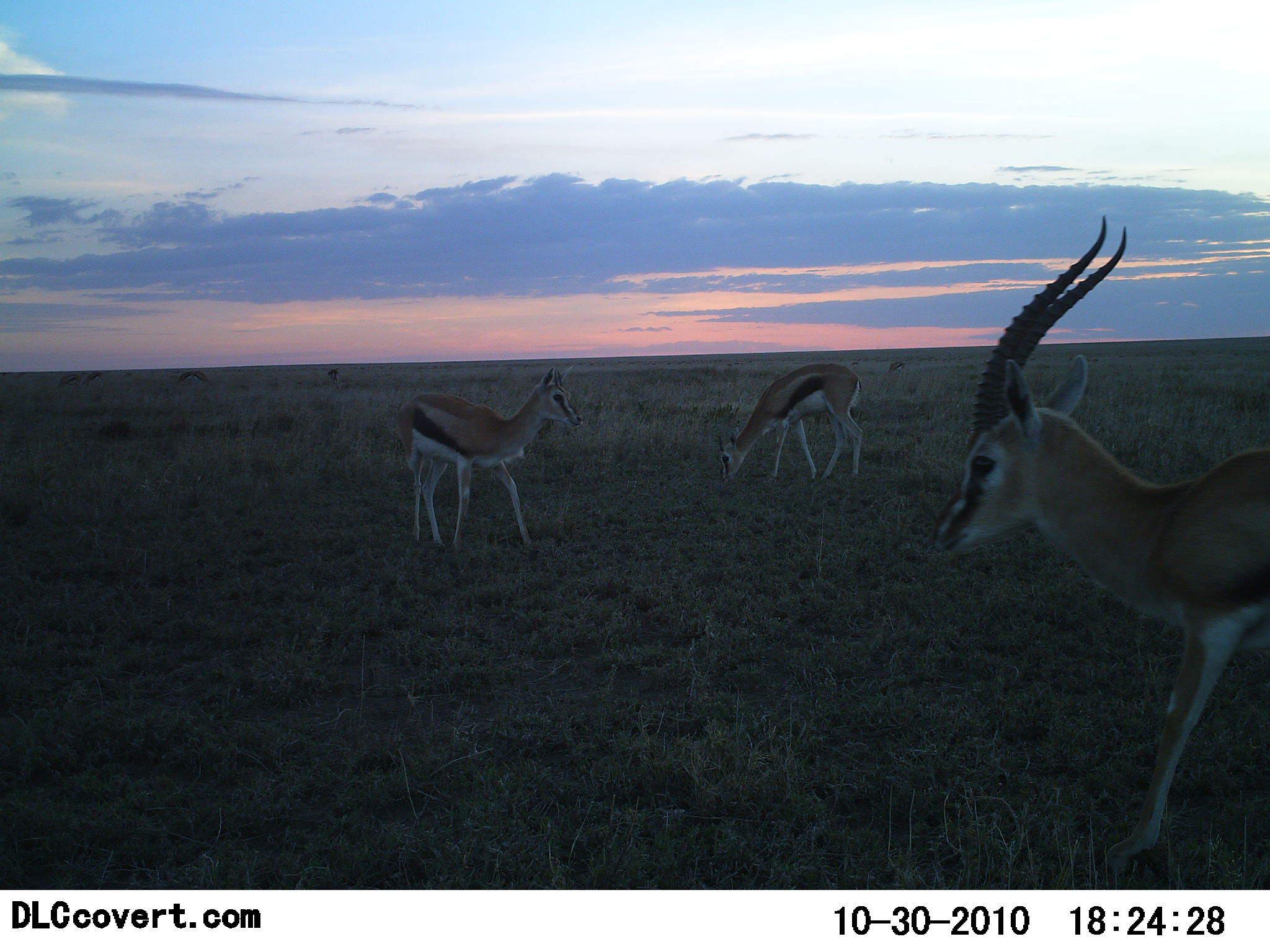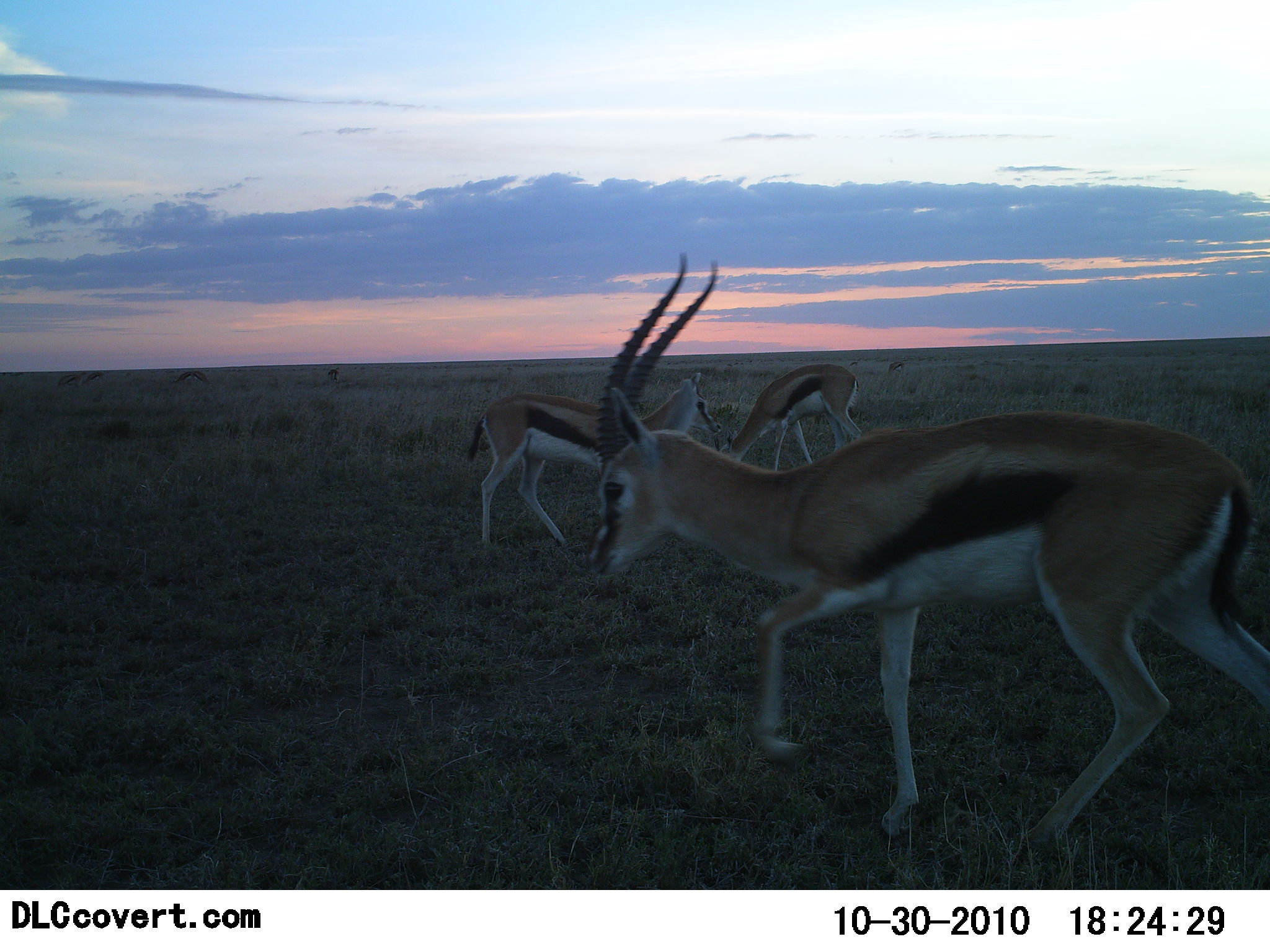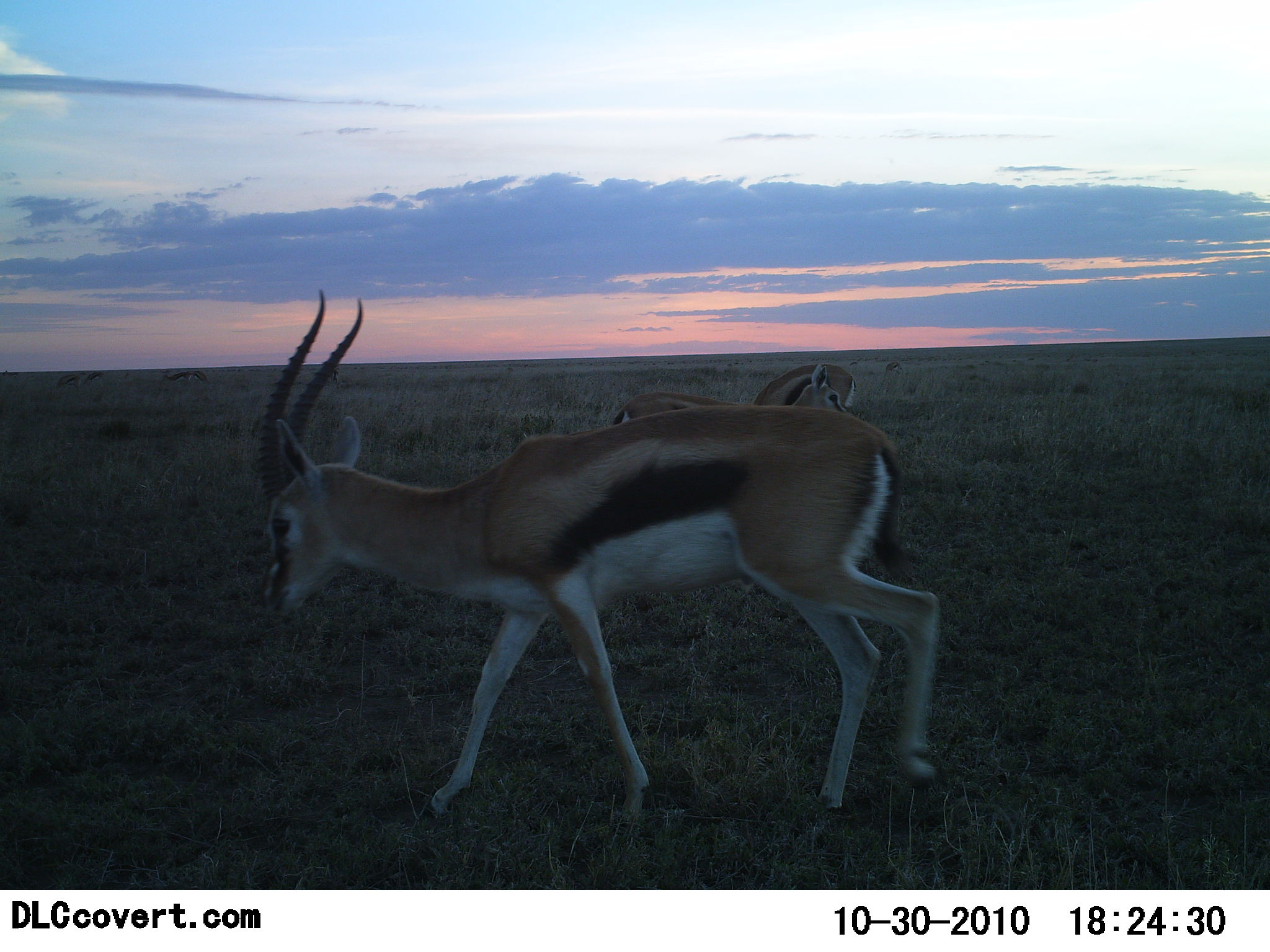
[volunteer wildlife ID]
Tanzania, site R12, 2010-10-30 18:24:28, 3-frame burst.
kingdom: Animalia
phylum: Chordata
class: Mammalia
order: Artiodactyla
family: Bovidae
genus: Eudorcas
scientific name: Eudorcas thomsonii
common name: thomson's gazelle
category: gazellethomsons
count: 3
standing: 21%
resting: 0%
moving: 64%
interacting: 0%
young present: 7%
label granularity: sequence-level